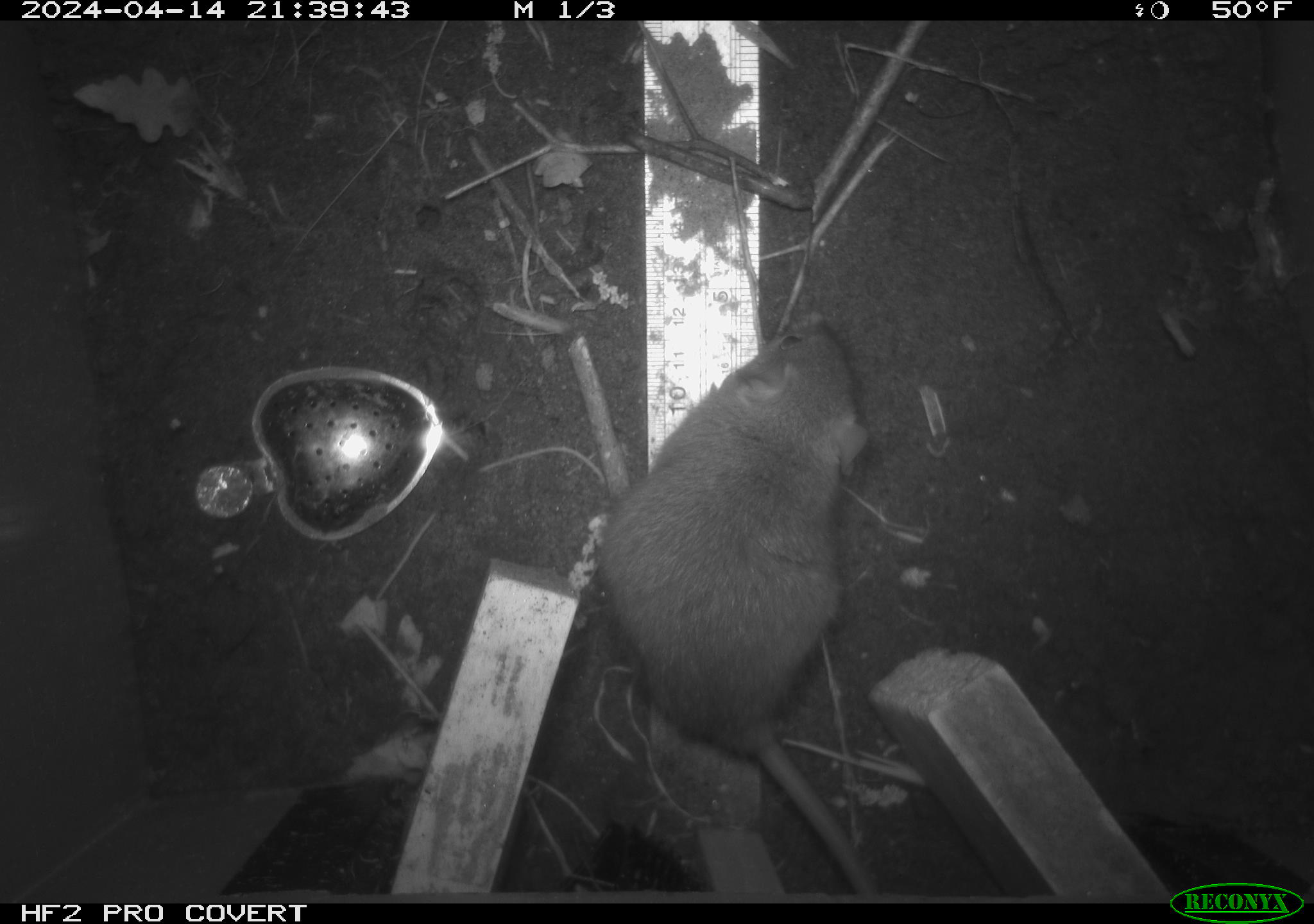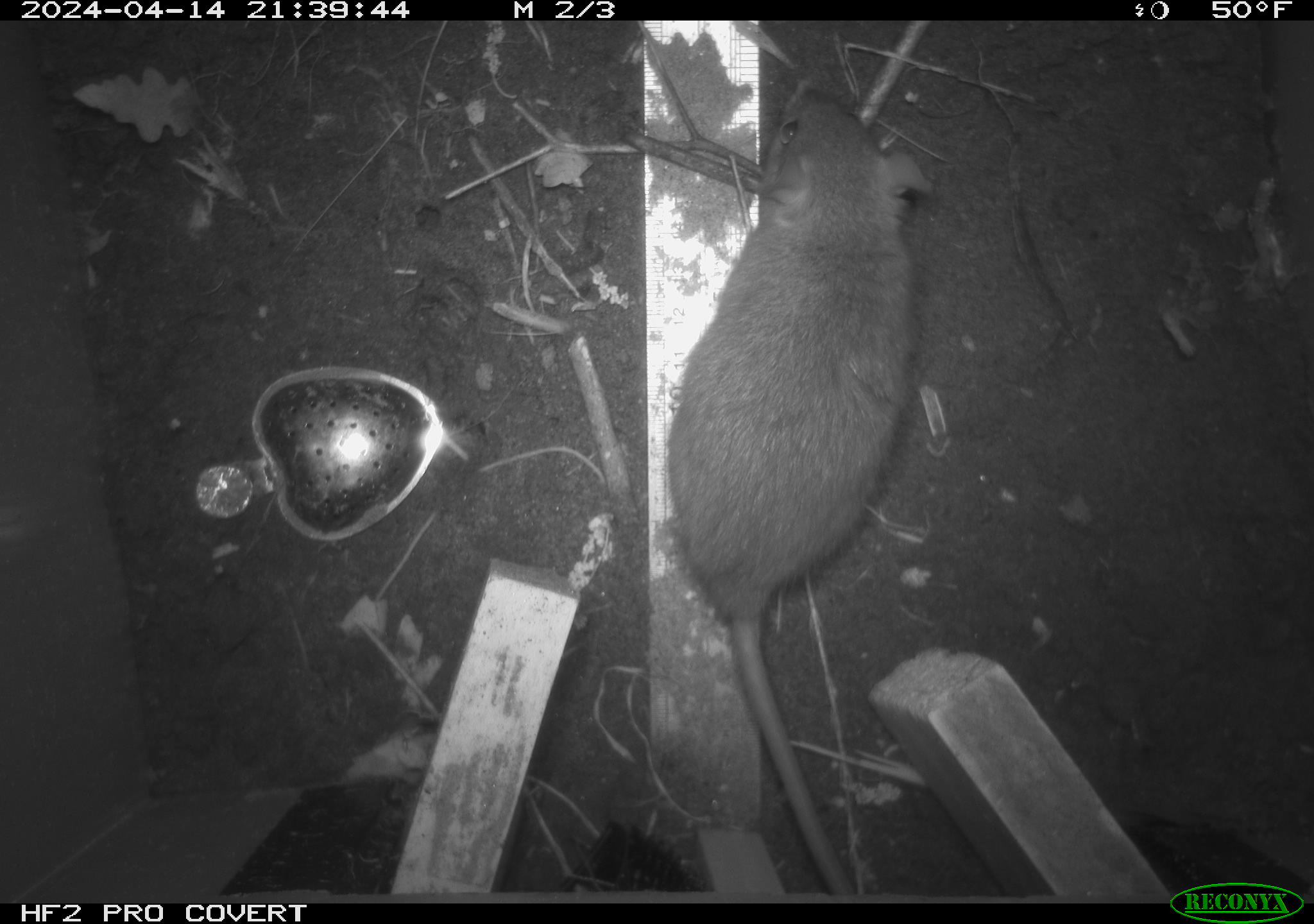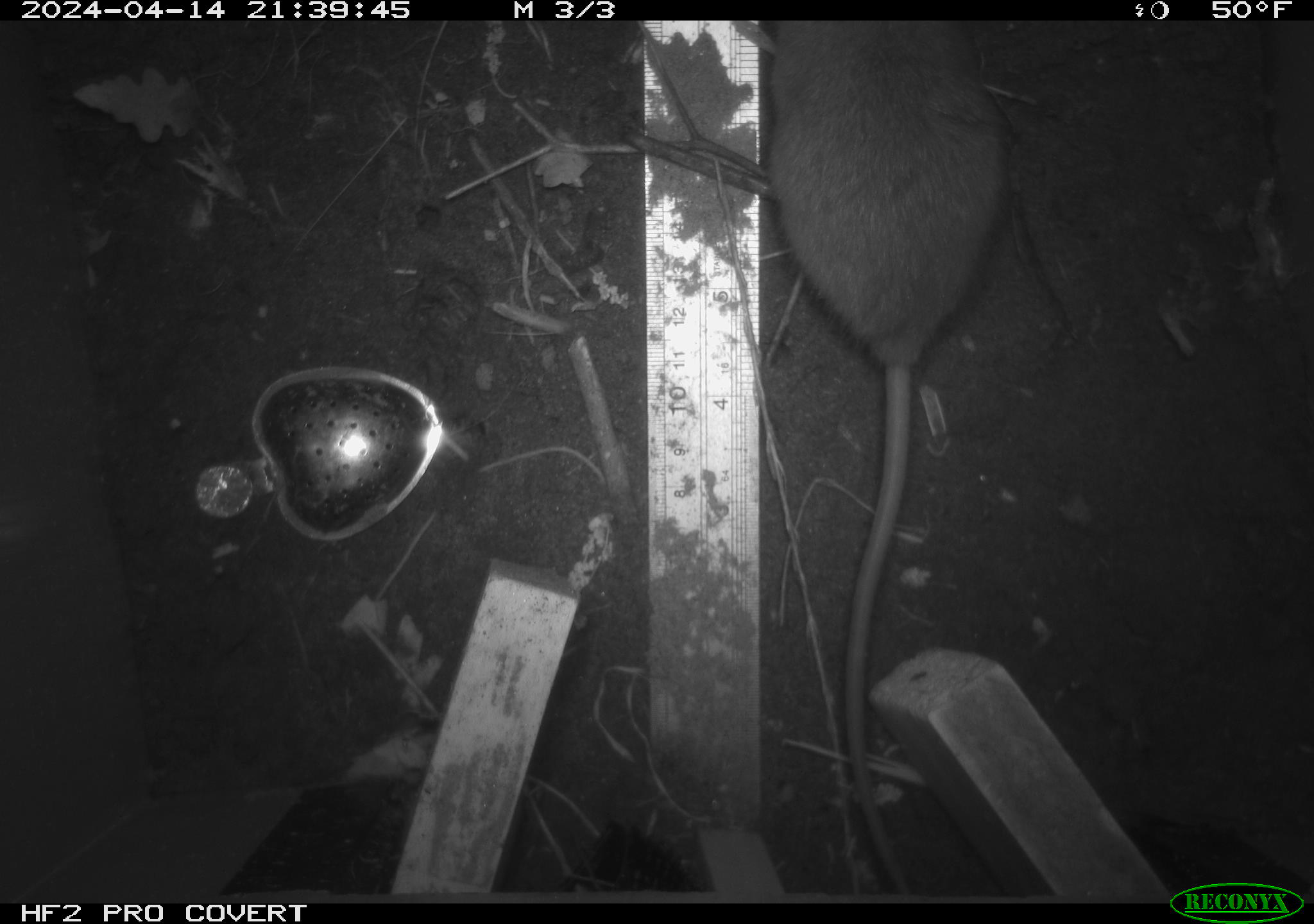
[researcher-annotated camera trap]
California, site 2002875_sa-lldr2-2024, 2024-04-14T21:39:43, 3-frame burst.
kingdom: Animalia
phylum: Chordata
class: Mammalia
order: Rodentia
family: Muridae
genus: Rattus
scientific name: Rattus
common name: rat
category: rattus species